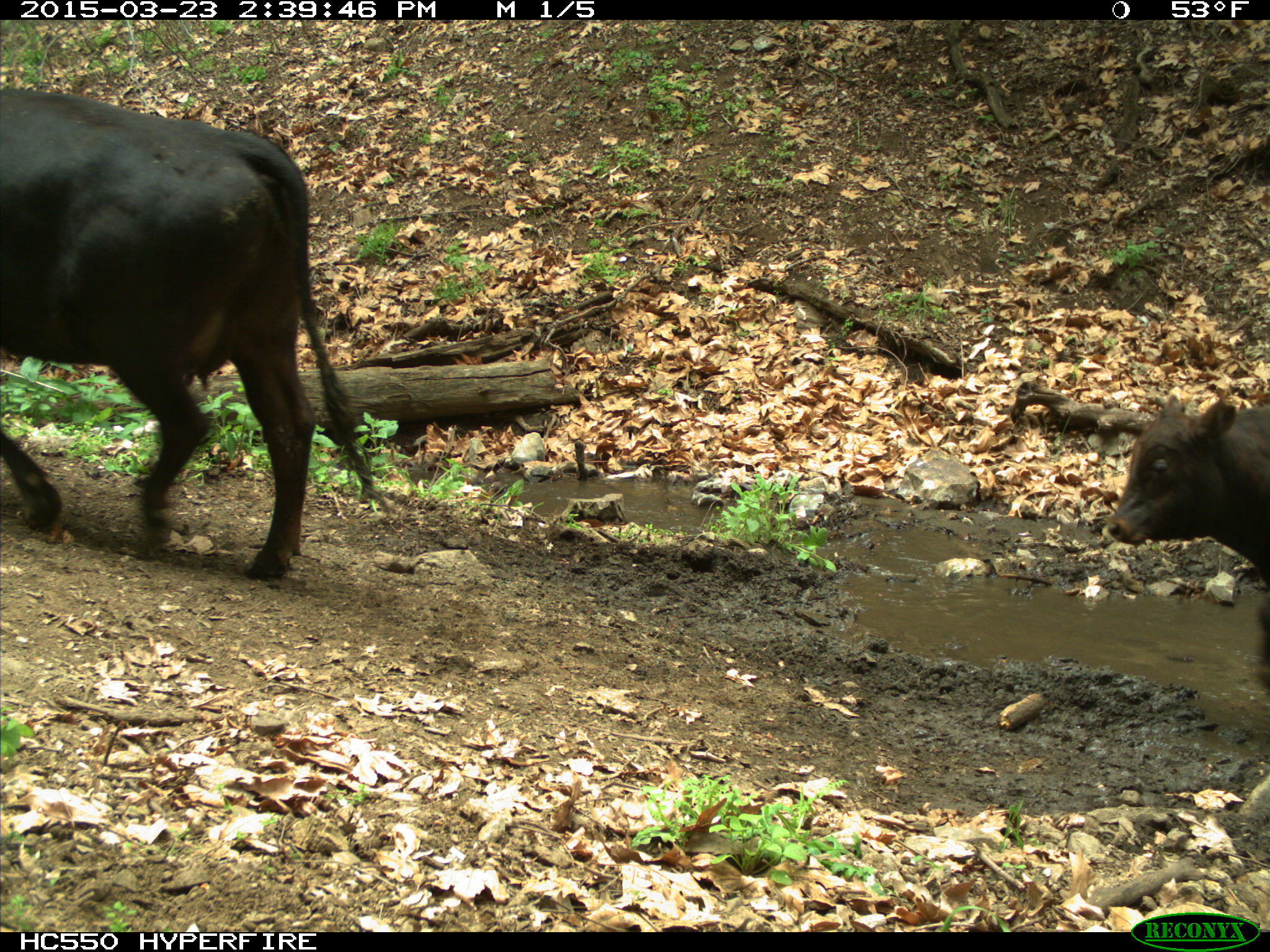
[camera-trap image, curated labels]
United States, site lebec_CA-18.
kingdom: Animalia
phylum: Chordata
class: Mammalia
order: Artiodactyla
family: Bovidae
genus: Bos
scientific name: Bos taurus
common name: domestic cow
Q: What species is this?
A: Bos taurus (domestic cow).